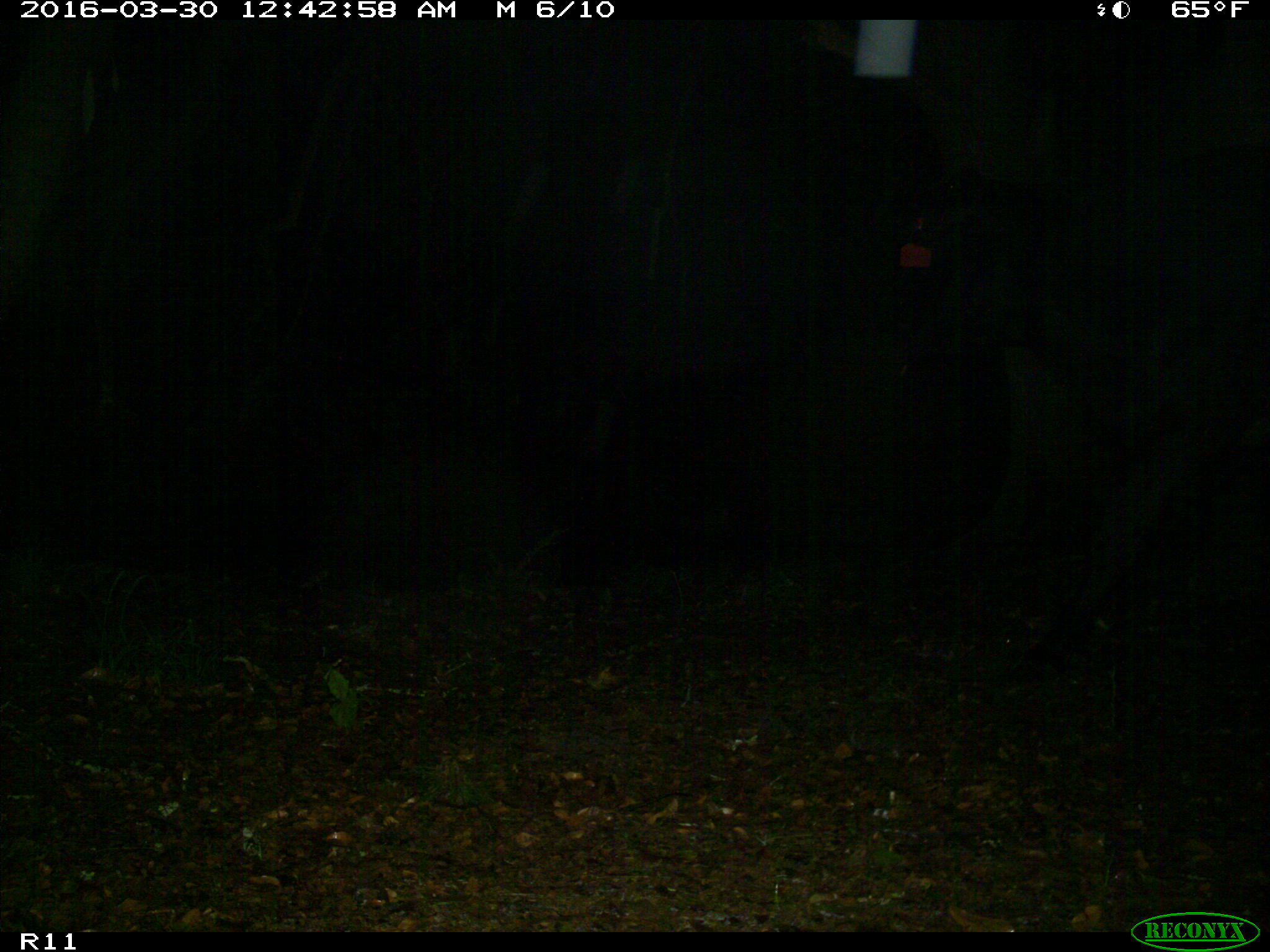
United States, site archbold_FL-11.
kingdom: Animalia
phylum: Chordata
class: Mammalia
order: Artiodactyla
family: Bovidae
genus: Bos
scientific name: Bos taurus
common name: domestic cow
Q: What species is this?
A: Bos taurus (domestic cow).